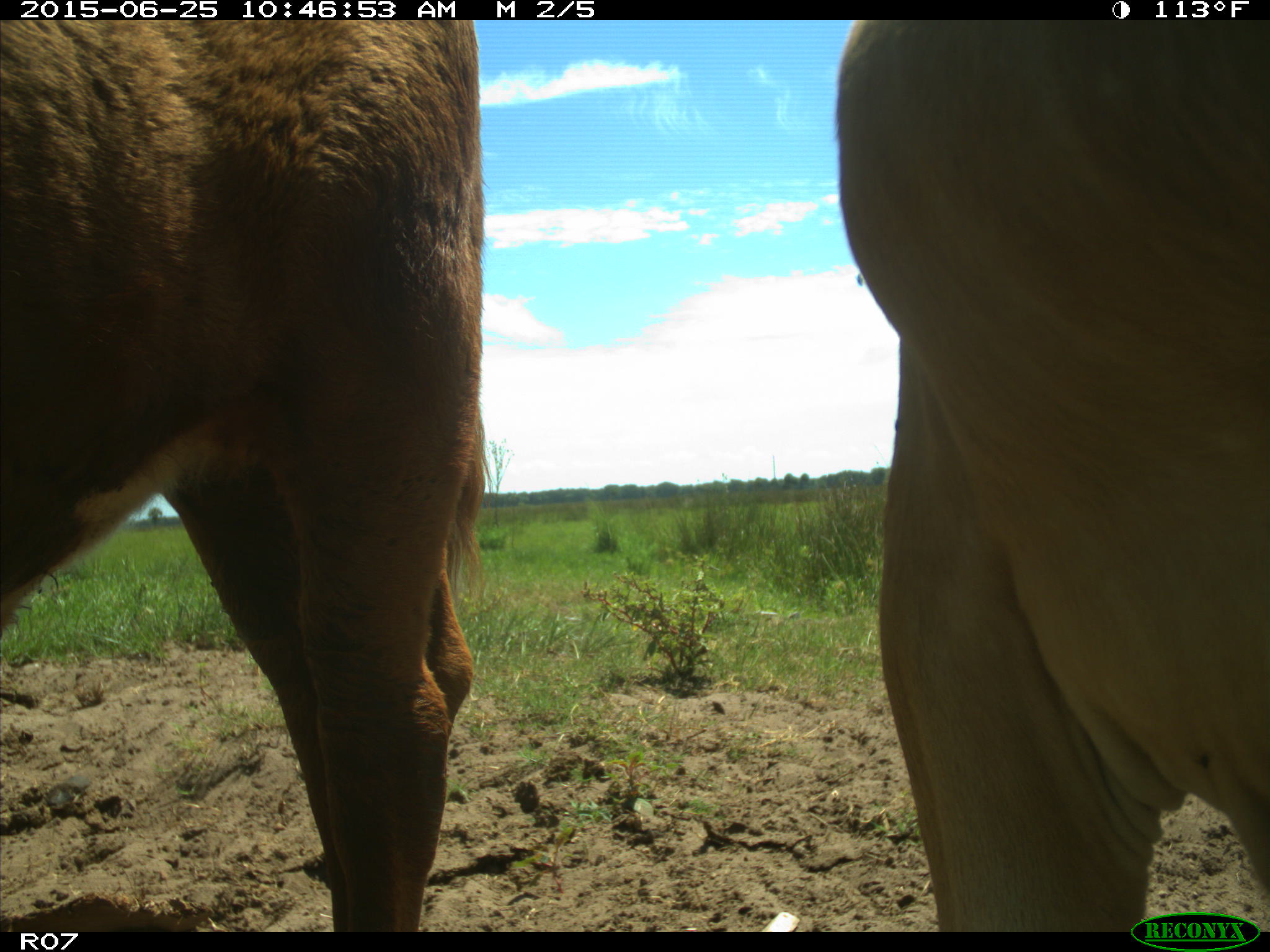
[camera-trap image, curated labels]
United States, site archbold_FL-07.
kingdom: Animalia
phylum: Chordata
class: Mammalia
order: Artiodactyla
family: Bovidae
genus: Bos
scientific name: Bos taurus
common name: domestic cow